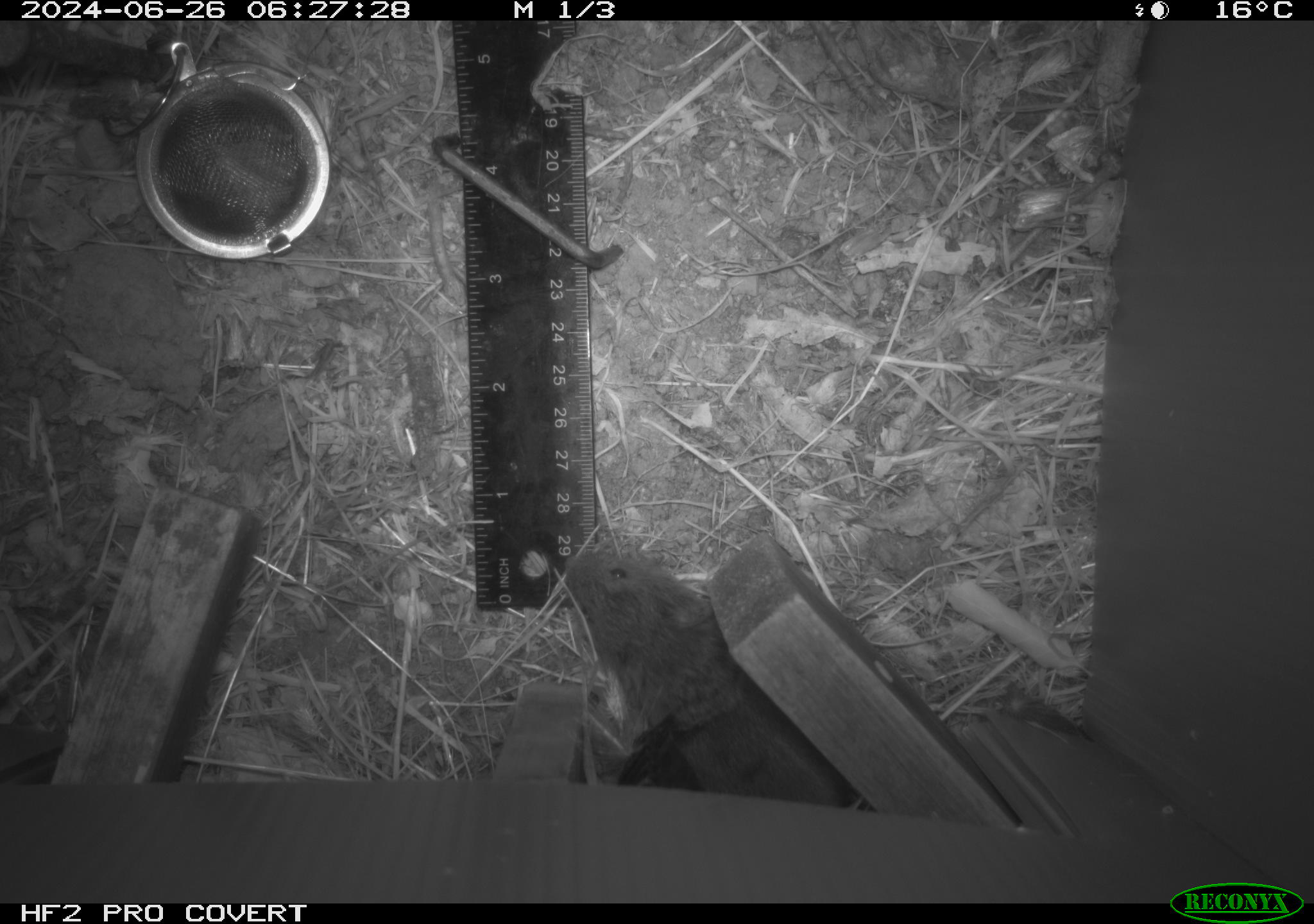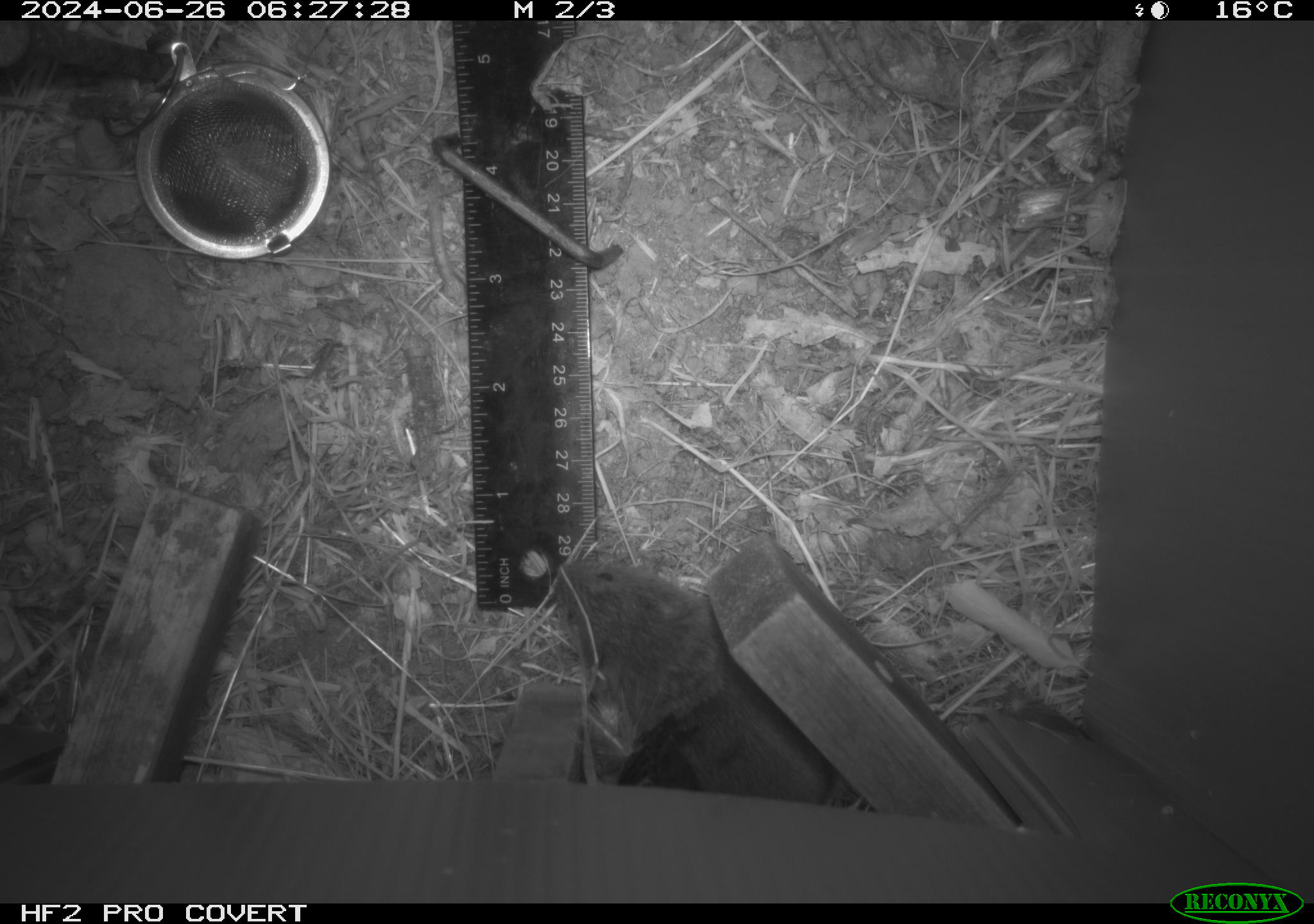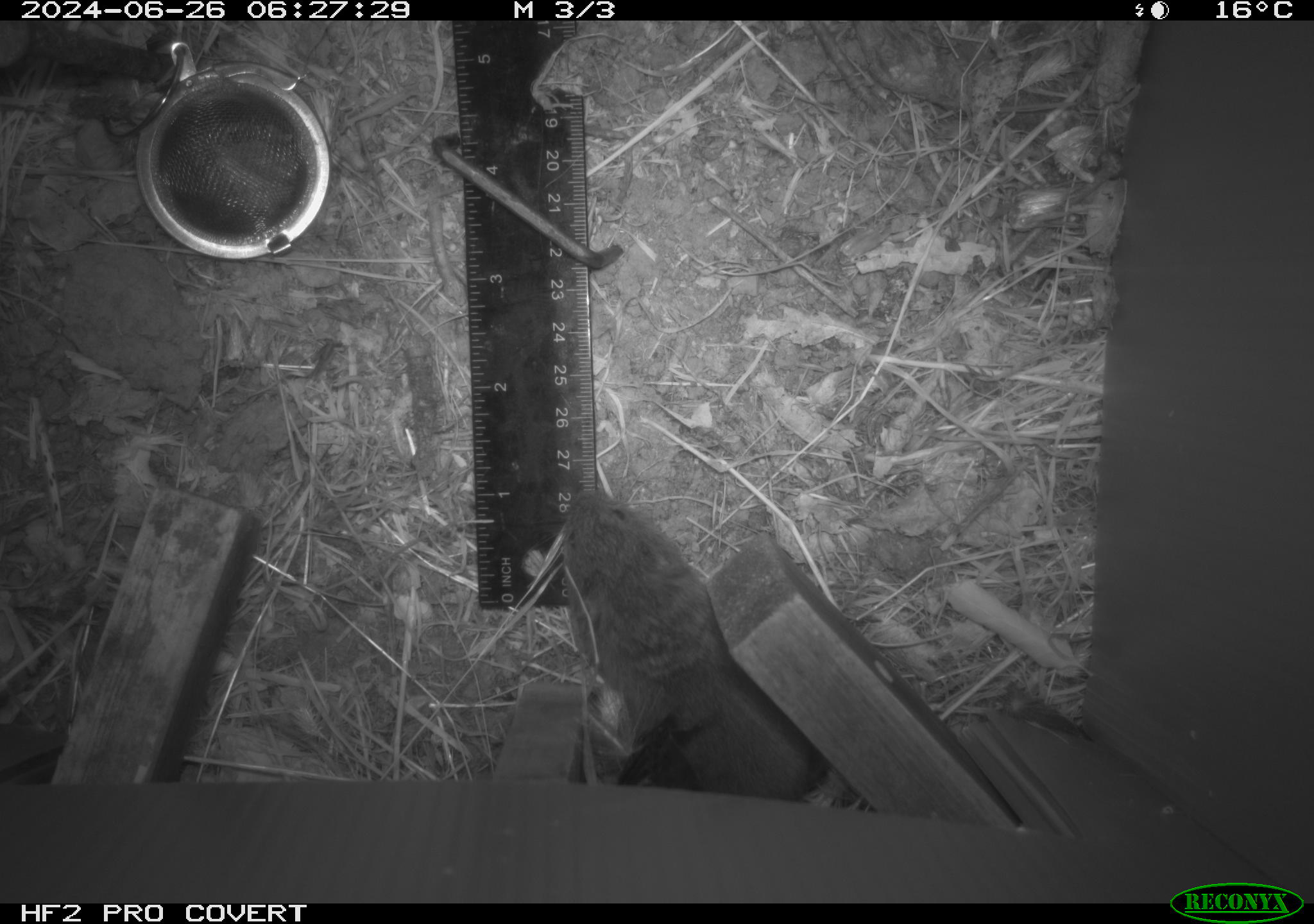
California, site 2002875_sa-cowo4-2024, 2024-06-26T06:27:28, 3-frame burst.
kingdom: Animalia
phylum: Chordata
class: Mammalia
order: Rodentia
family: Cricetidae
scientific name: Arvicolinae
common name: voles, lemmings, and muskrats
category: arvicolinae subfamily